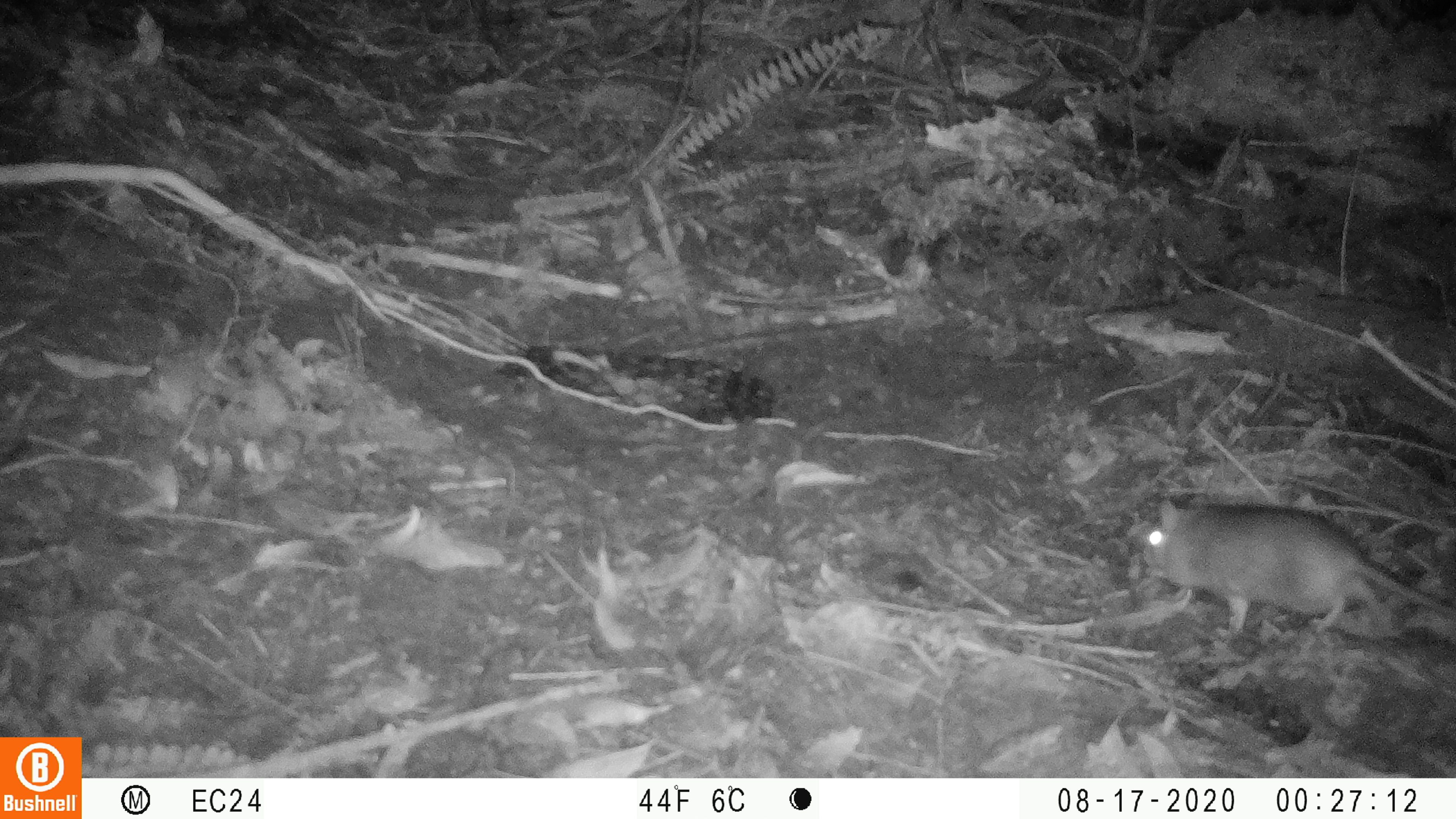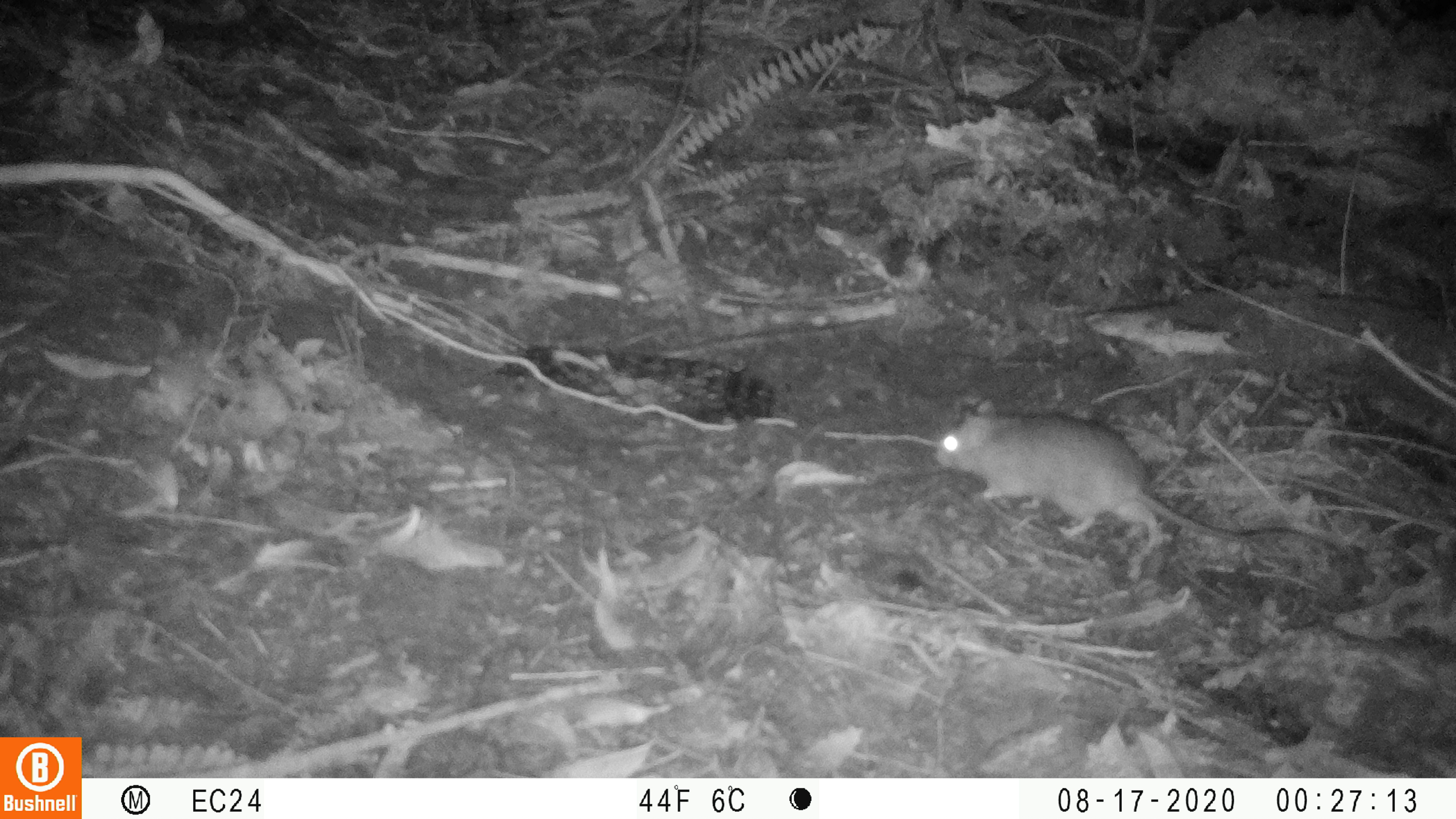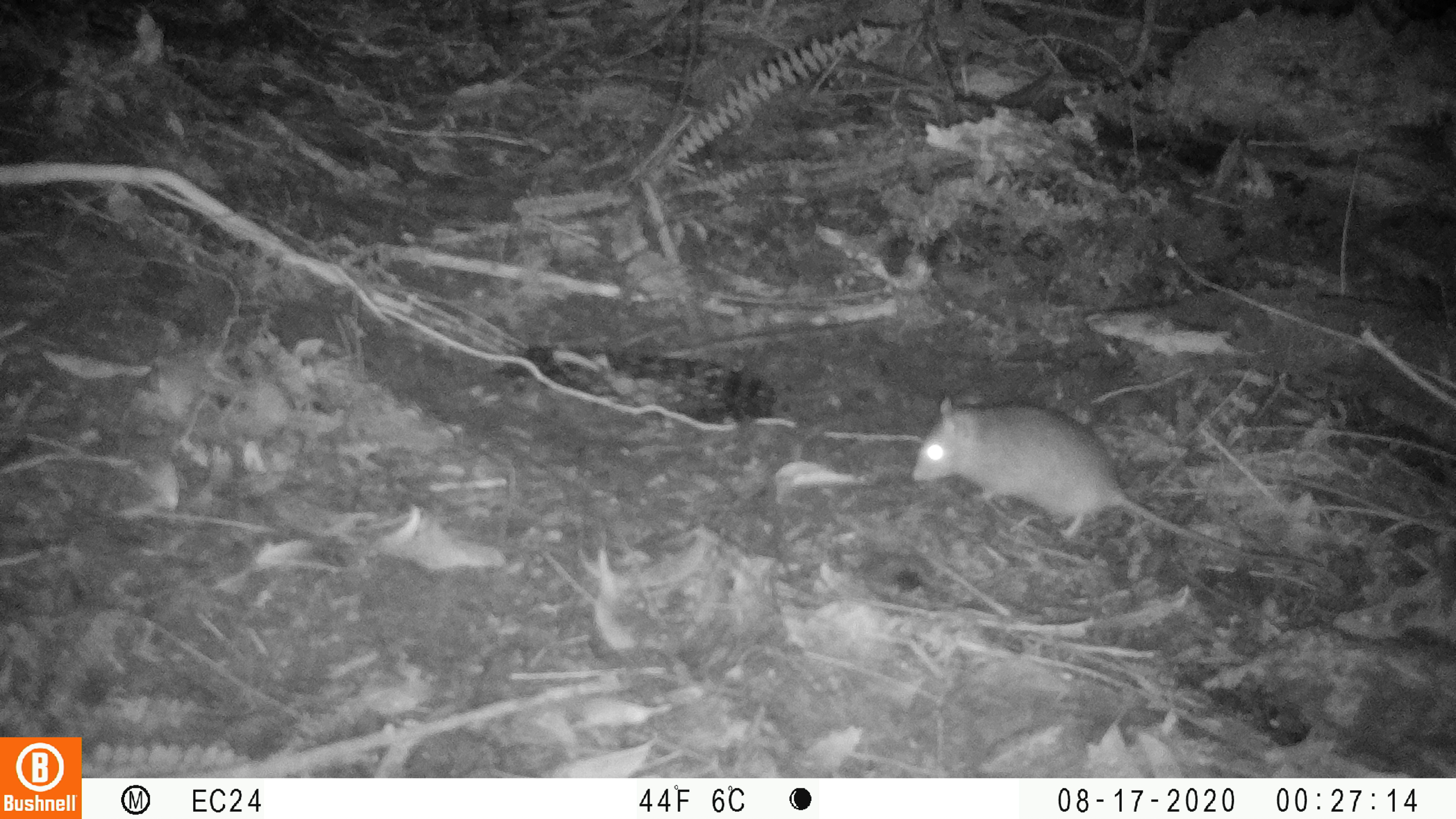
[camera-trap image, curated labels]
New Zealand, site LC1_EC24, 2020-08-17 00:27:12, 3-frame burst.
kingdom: Animalia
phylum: Chordata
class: Mammalia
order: Rodentia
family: Muridae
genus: Rattus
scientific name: Rattus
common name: rat